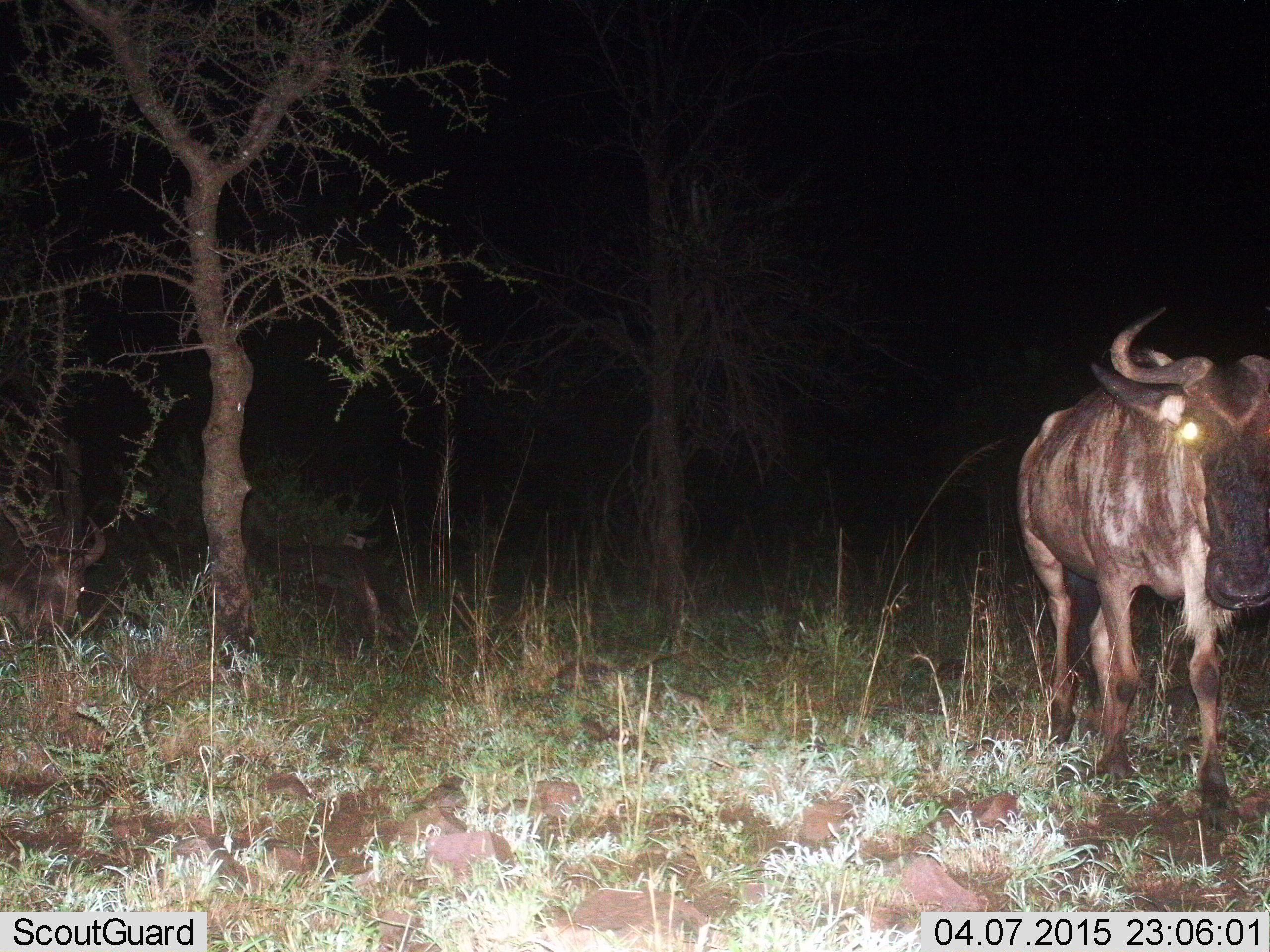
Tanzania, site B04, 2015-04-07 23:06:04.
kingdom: Animalia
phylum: Chordata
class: Mammalia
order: Artiodactyla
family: Bovidae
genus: Connochaetes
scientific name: Connochaetes taurinus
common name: blue wildebeest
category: wildebeest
Wildebeest (blue wildebeest) (Connochaetes taurinus), count 1. Behavior (volunteer vote fractions): standing 60%, resting 0%, moving 40%, interacting 0%. Young present (vote fraction): 0%. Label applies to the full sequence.